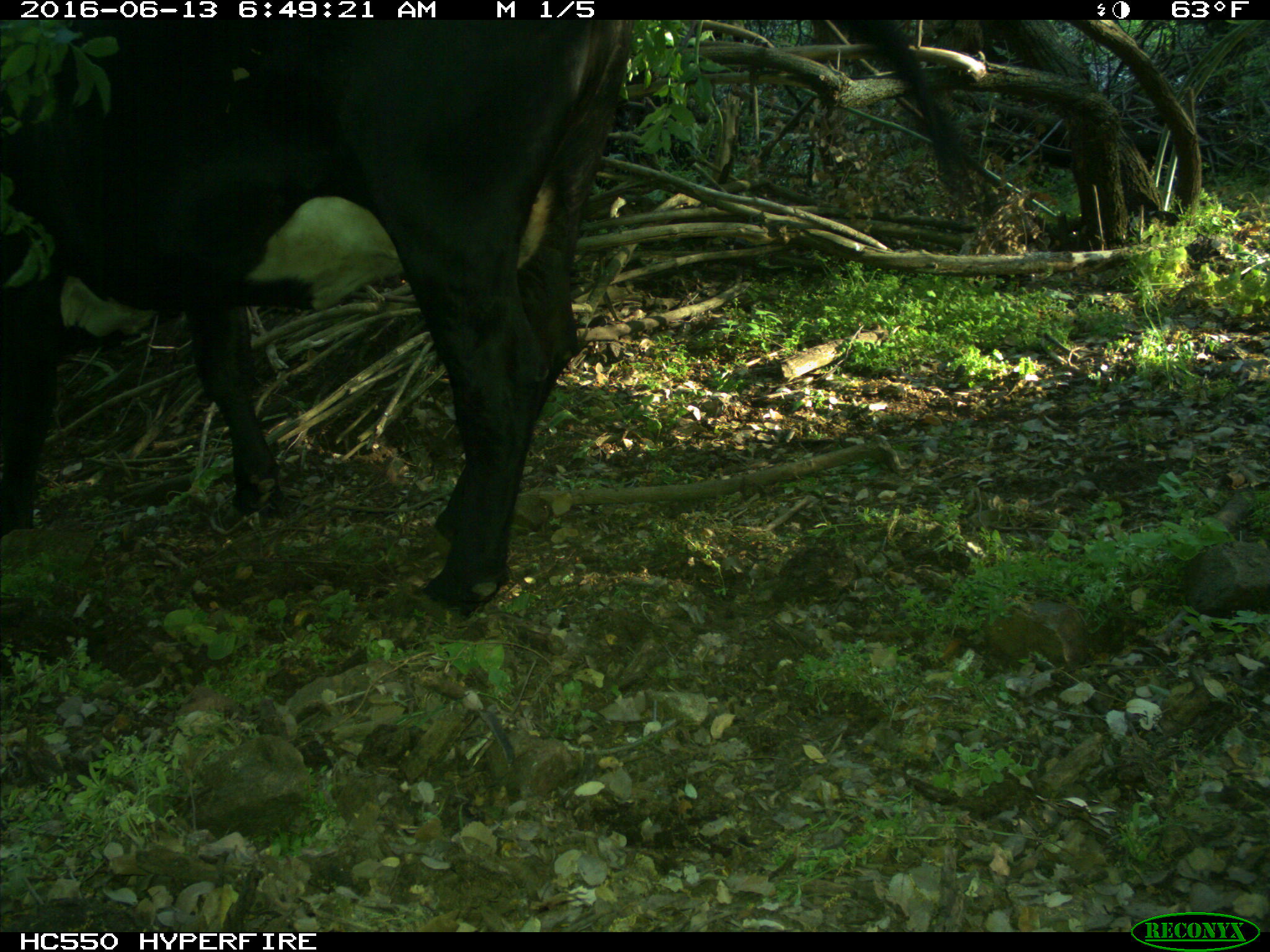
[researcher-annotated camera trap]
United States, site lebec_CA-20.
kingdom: Animalia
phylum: Chordata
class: Mammalia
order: Artiodactyla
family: Bovidae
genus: Bos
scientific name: Bos taurus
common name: domestic cow